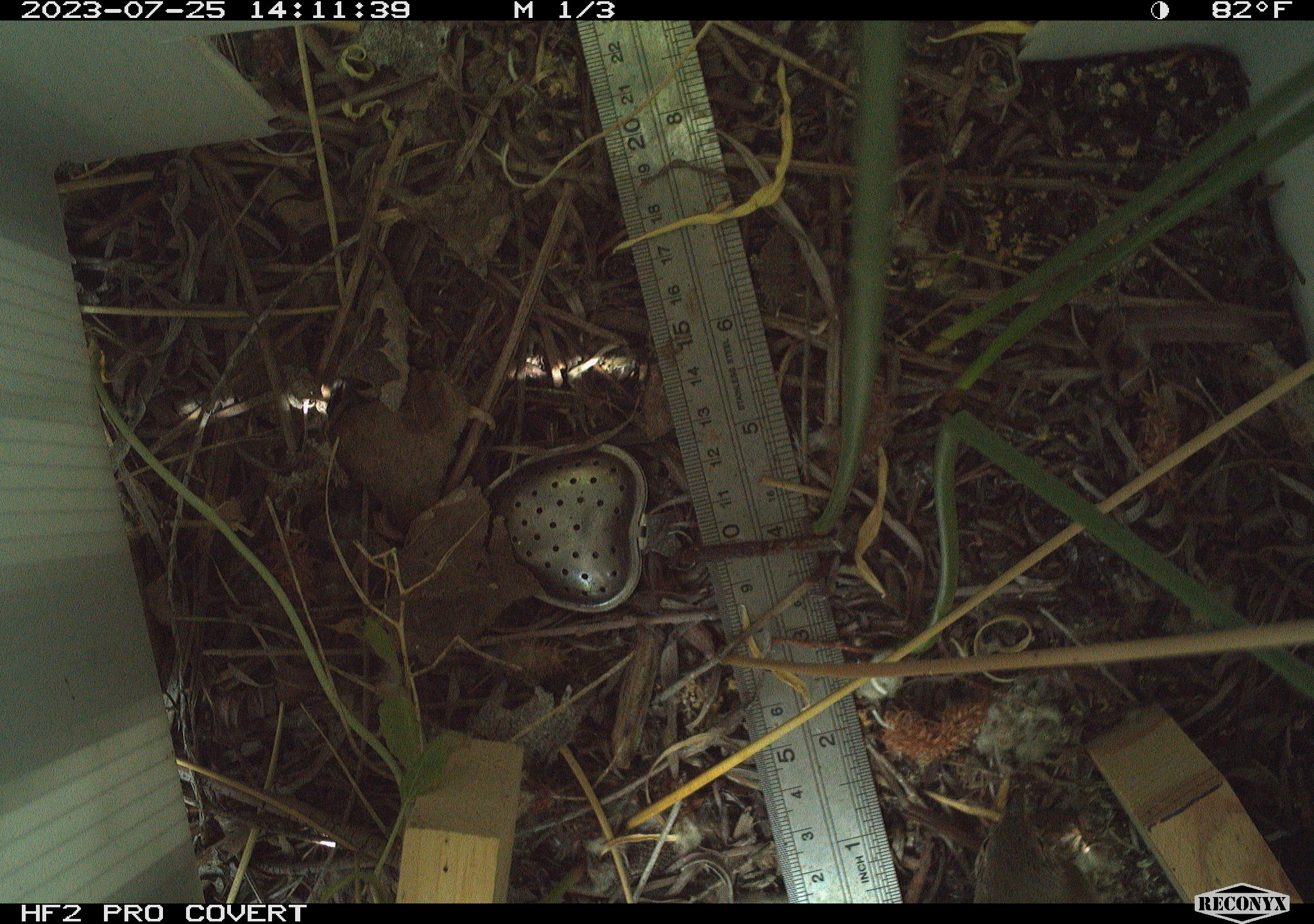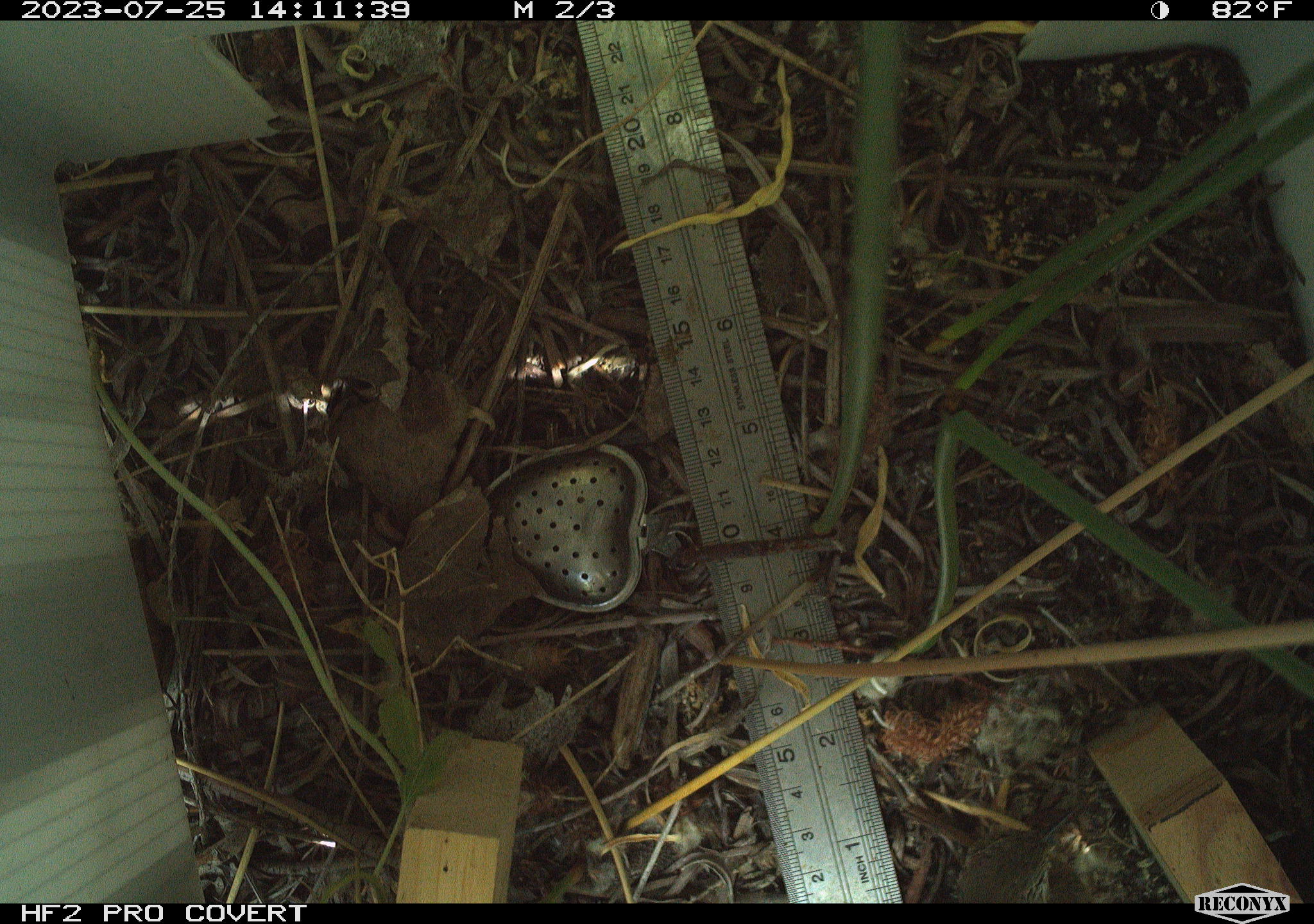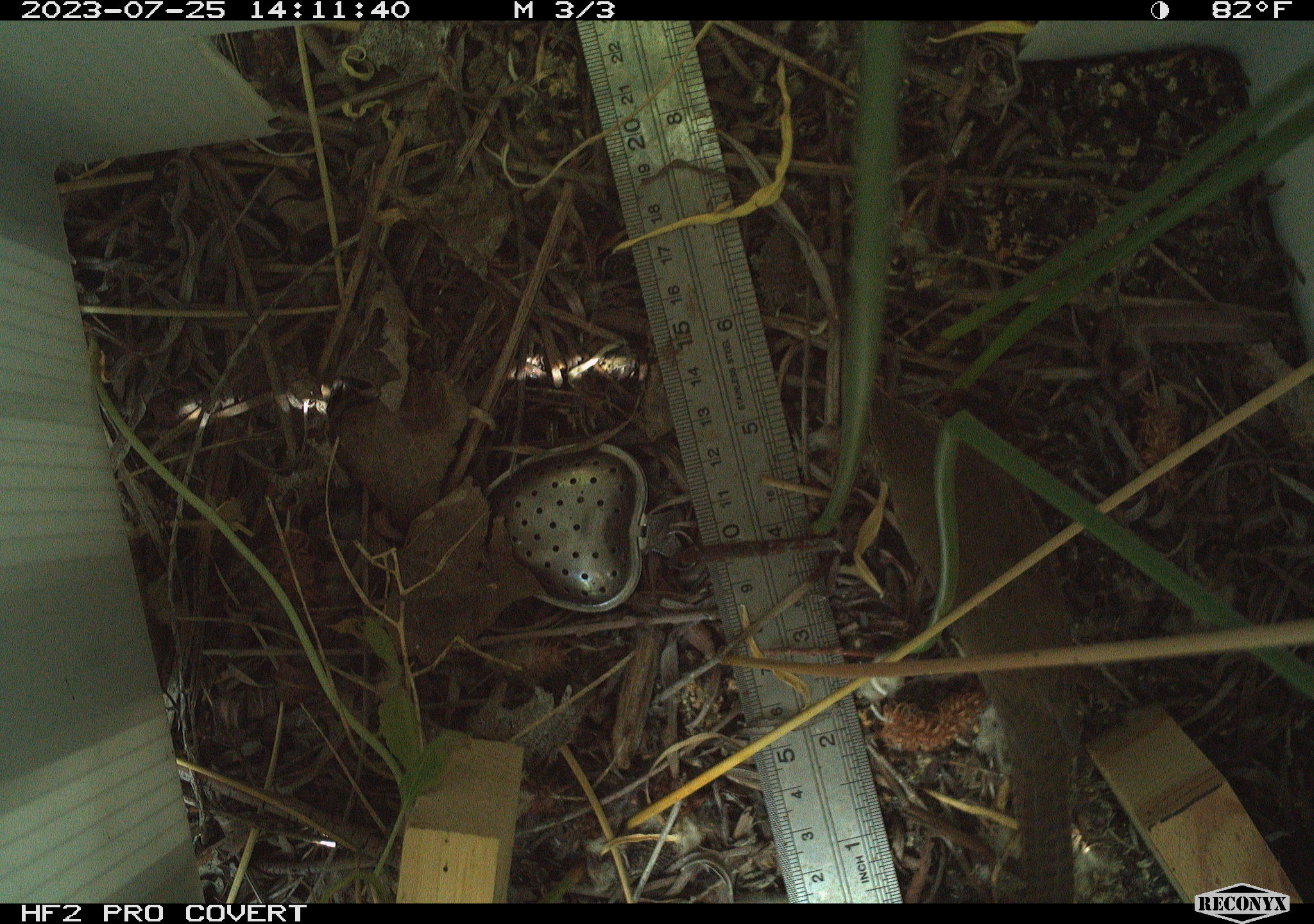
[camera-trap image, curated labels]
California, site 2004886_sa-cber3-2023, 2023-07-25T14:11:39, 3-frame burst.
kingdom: Animalia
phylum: Chordata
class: Aves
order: Passeriformes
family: Troglodytidae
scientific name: Troglodytidae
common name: wren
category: troglodytidae family